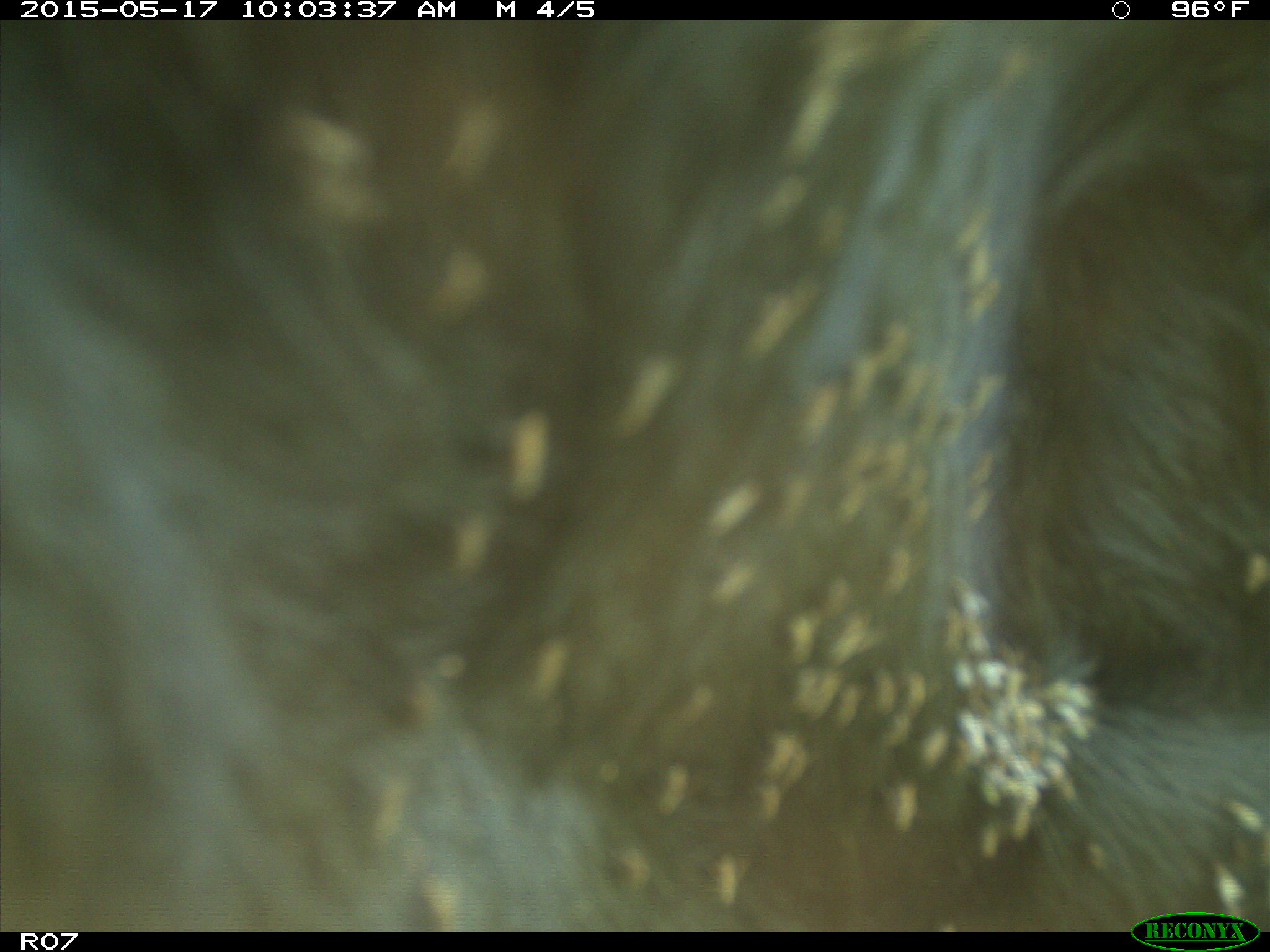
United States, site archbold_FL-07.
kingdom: Animalia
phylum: Chordata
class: Mammalia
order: Artiodactyla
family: Bovidae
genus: Bos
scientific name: Bos taurus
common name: domestic cow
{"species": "Bos taurus (domestic cow)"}